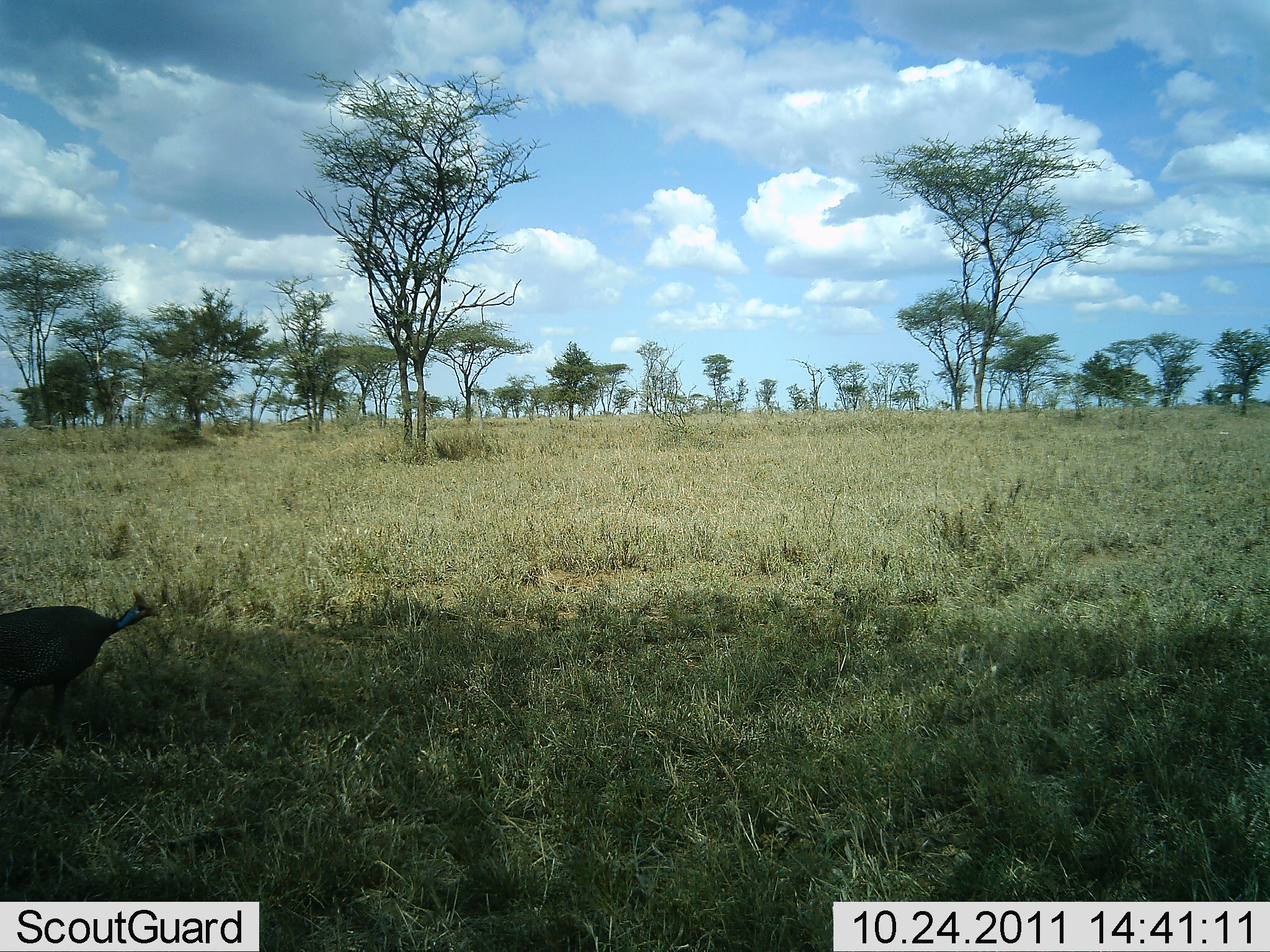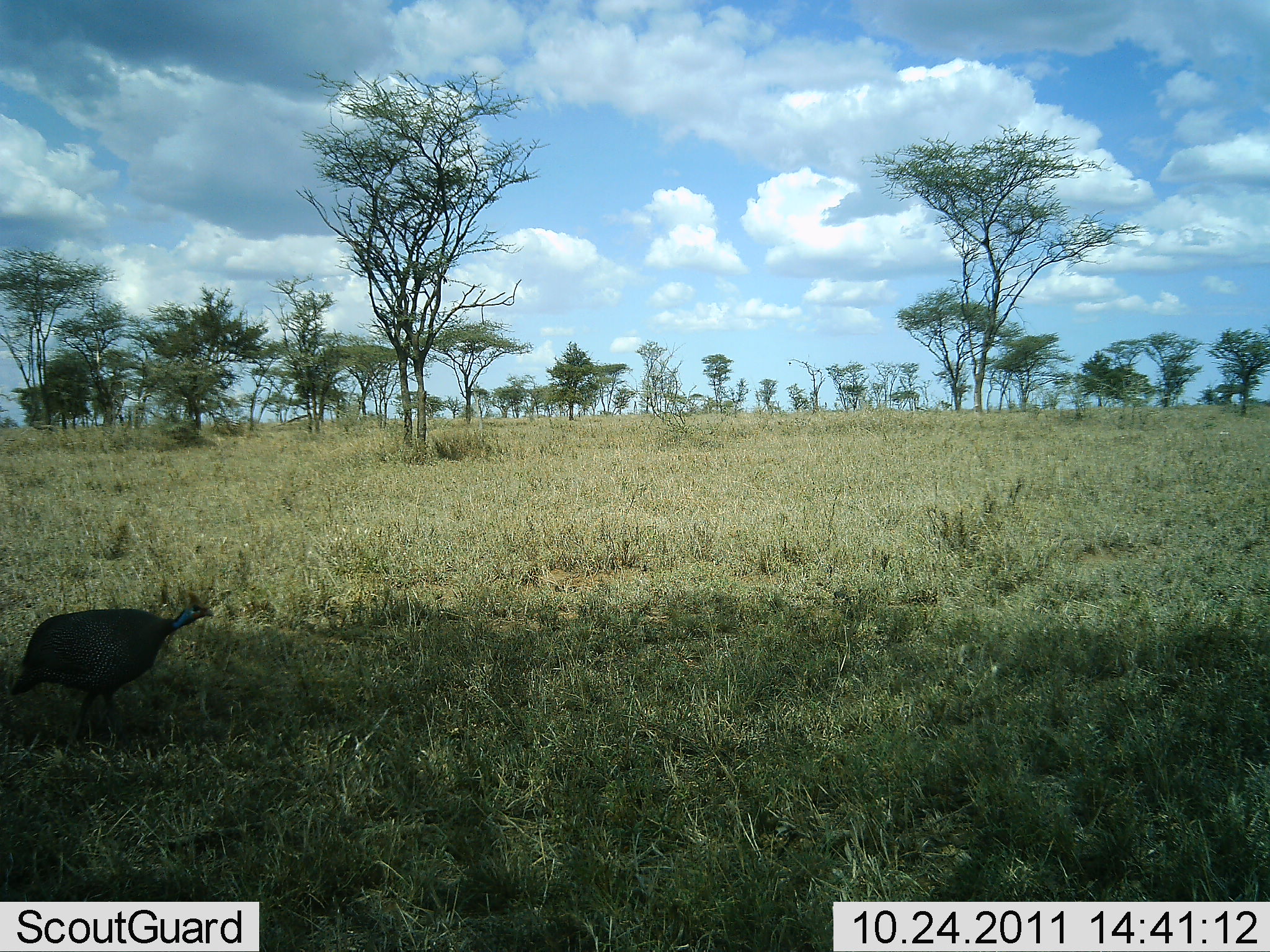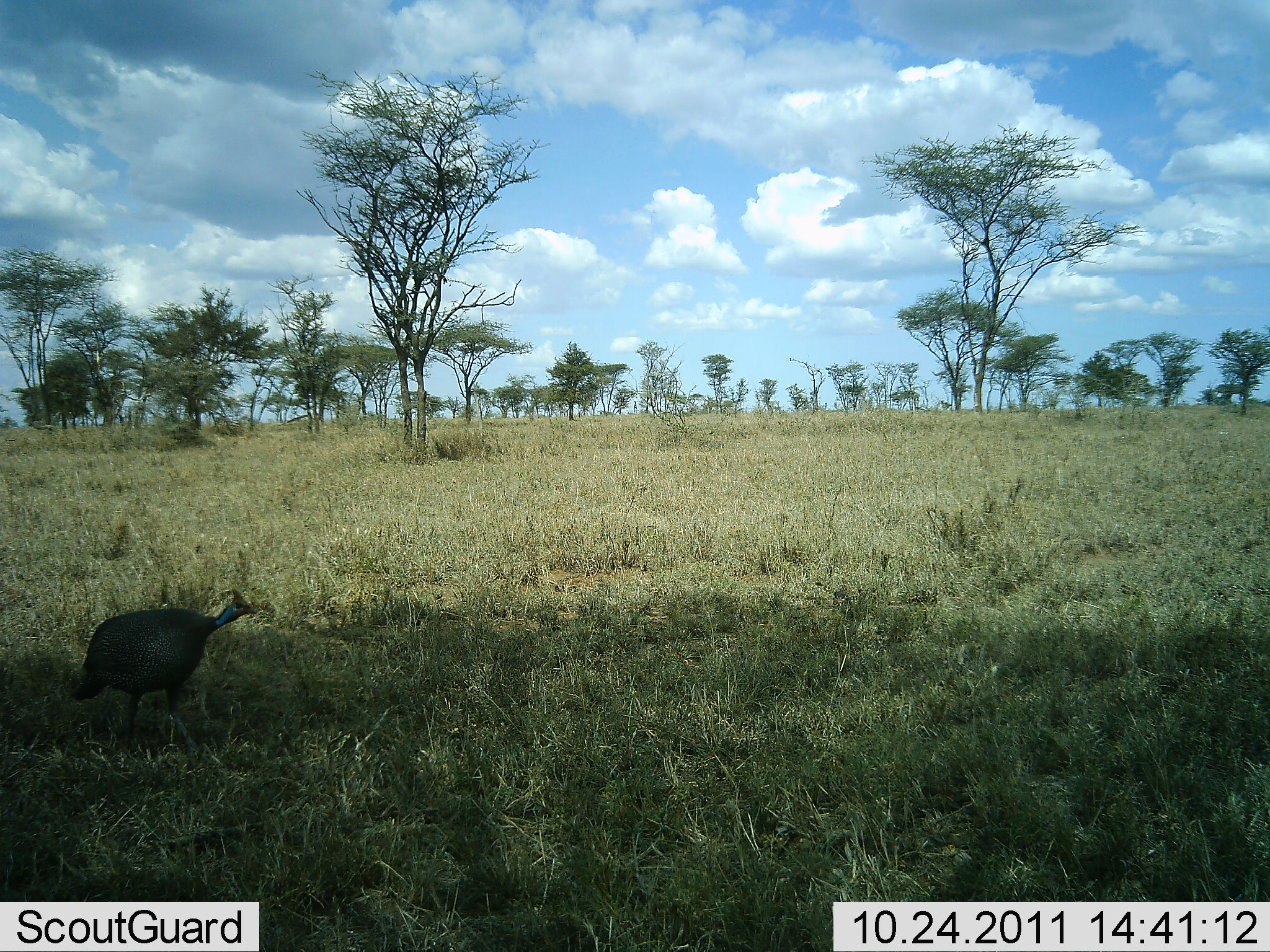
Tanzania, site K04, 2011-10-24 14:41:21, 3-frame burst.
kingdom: Animalia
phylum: Chordata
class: Aves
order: Galliformes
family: Numididae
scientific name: Numididae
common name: guinea fowl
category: guineafowl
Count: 1.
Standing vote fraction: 8%.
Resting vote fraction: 0%.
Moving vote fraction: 100%.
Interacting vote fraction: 0%.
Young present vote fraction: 0%.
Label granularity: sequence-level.